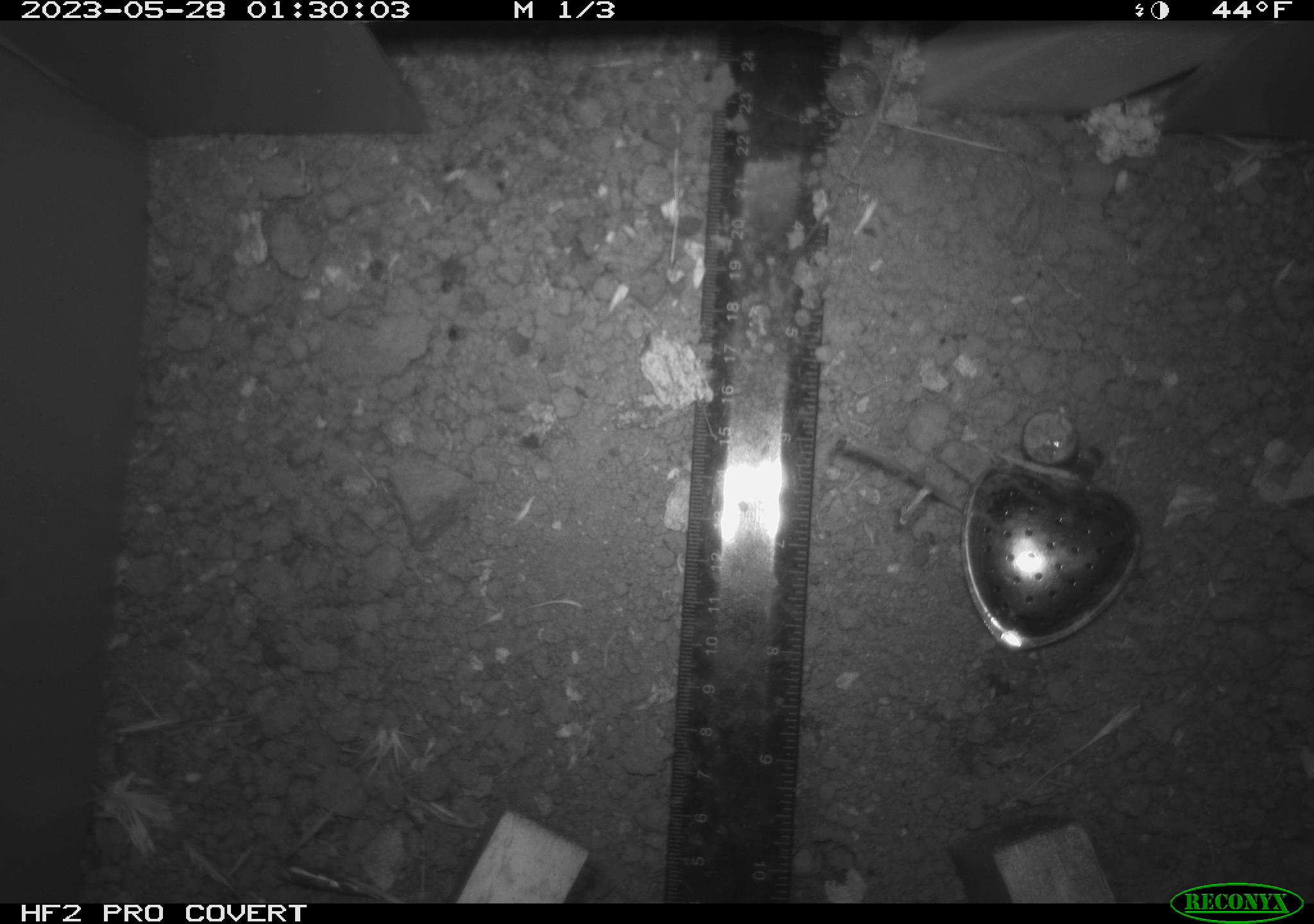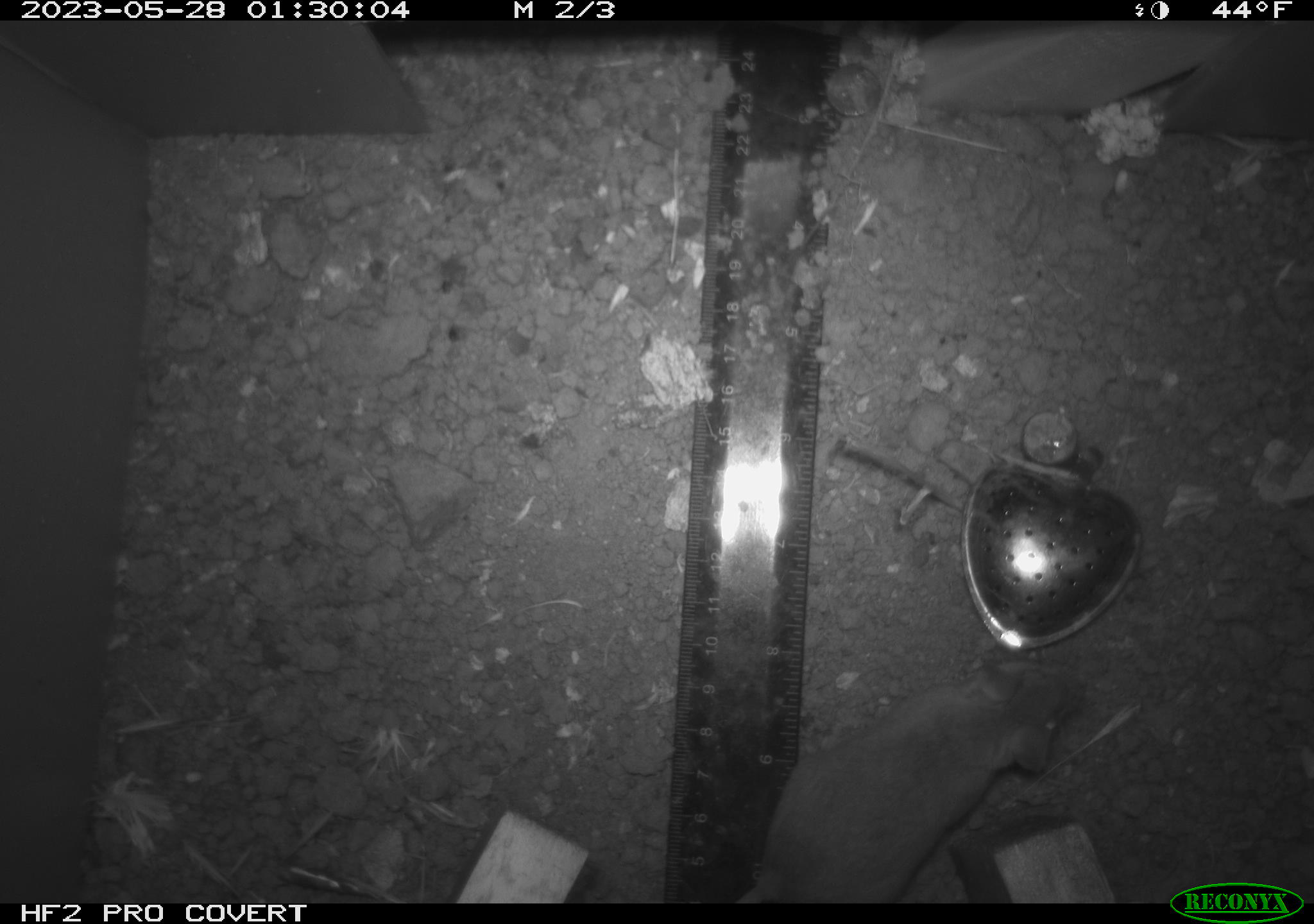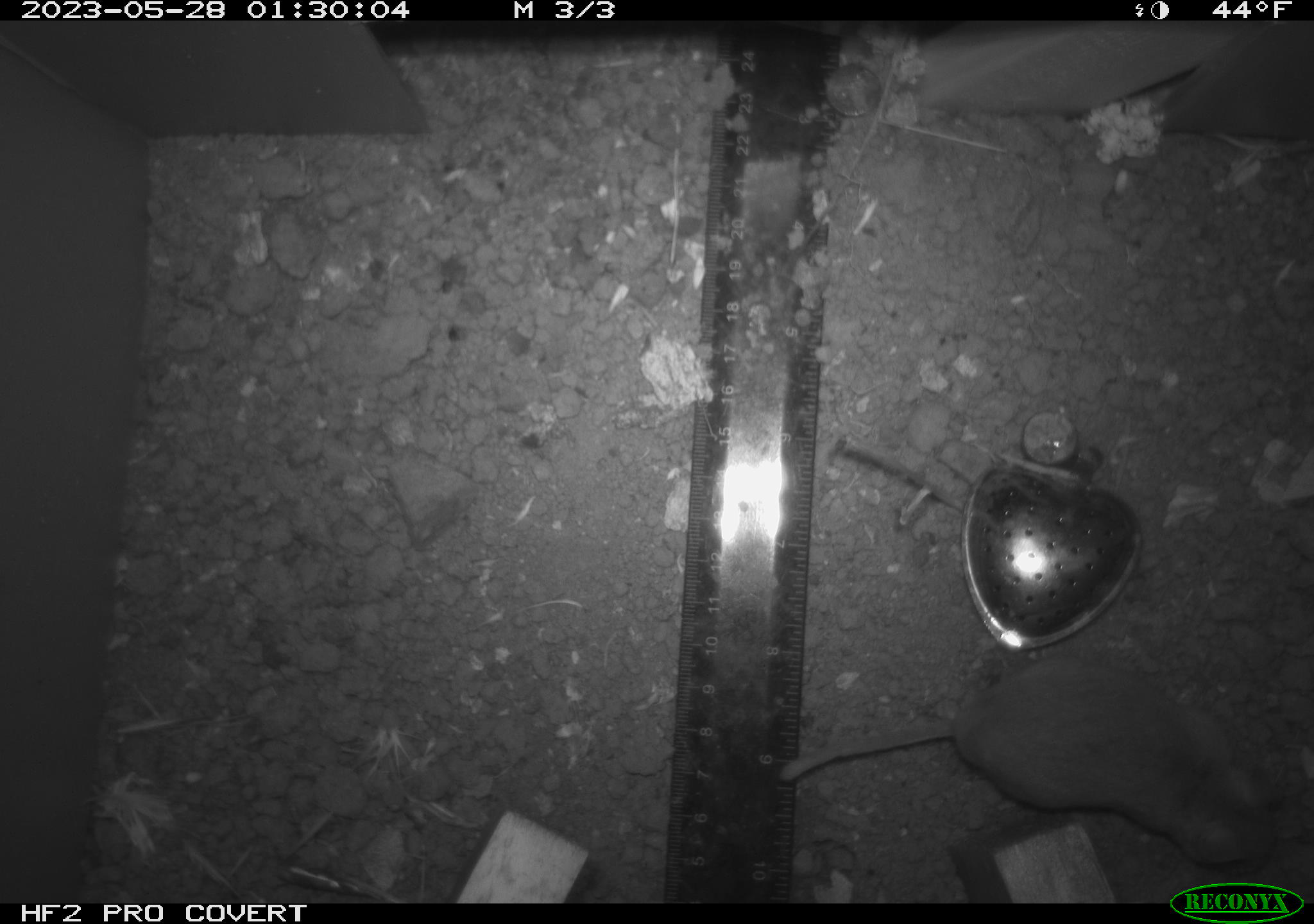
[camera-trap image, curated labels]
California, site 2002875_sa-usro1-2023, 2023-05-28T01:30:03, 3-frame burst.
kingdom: Animalia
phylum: Chordata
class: Mammalia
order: Rodentia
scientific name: Rodentia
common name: mouse species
Mouse species (Rodentia).